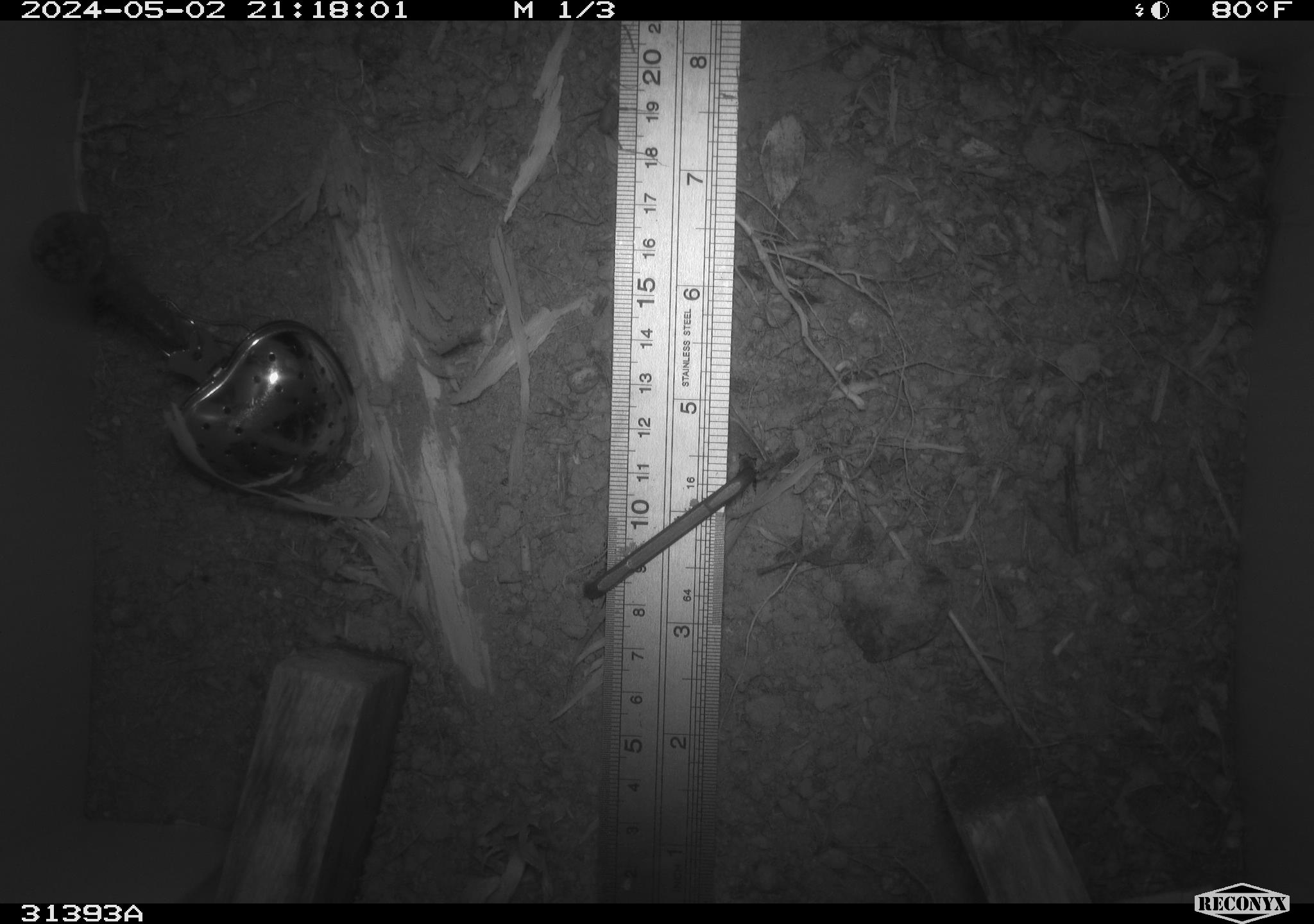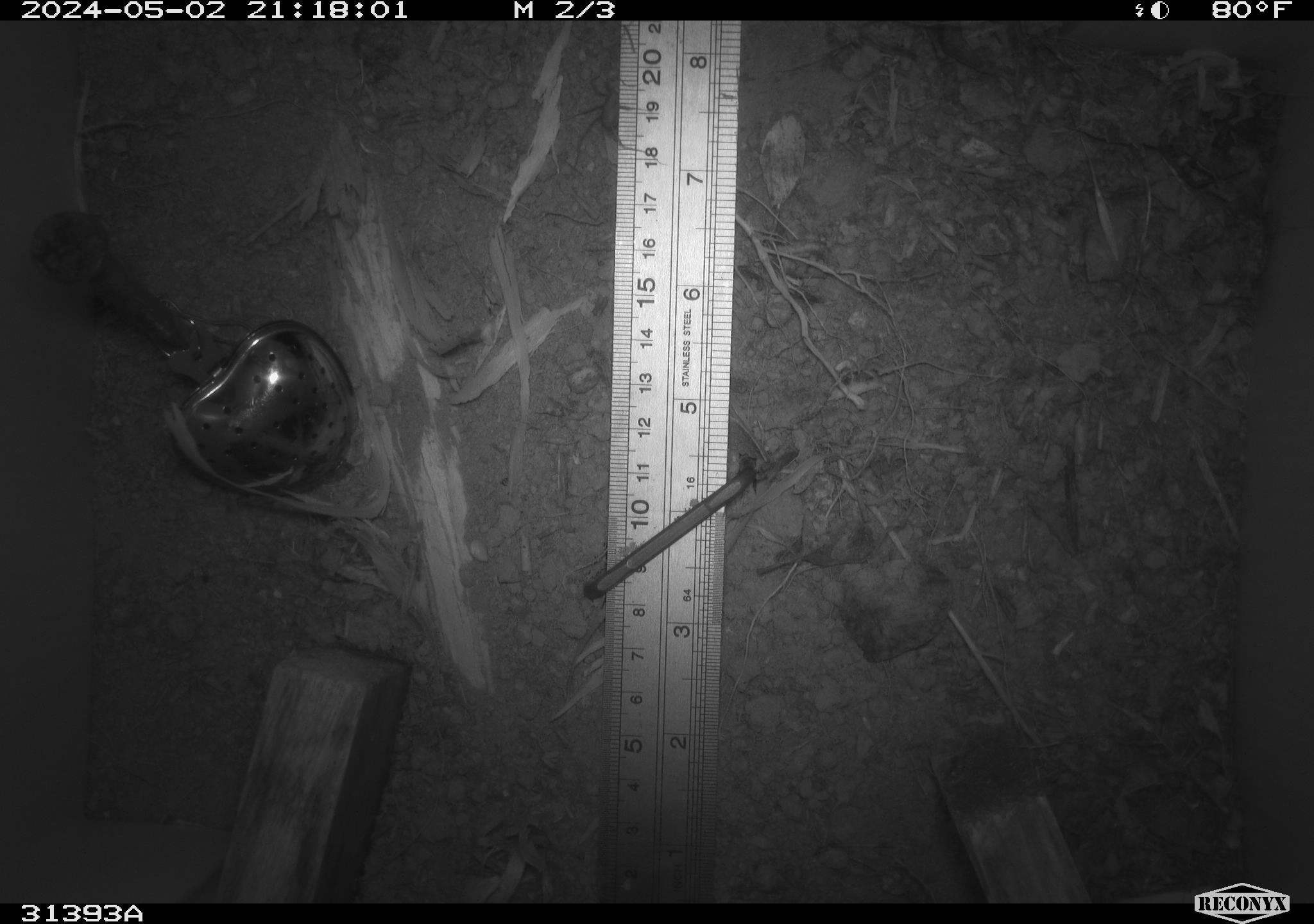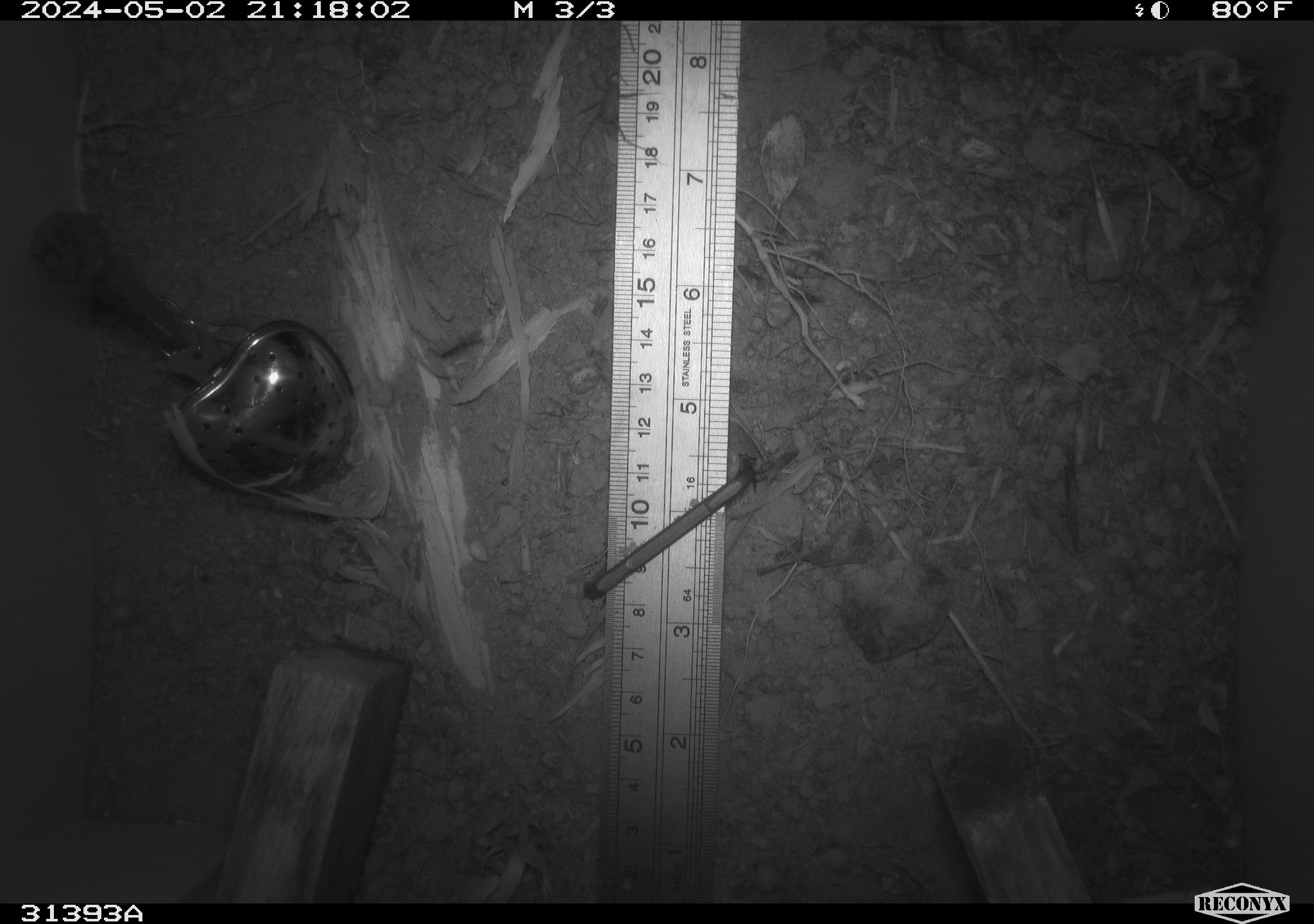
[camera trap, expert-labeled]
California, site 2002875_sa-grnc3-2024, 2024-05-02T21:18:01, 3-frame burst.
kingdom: Animalia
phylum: Arthropoda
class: Insecta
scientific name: Insecta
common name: insect